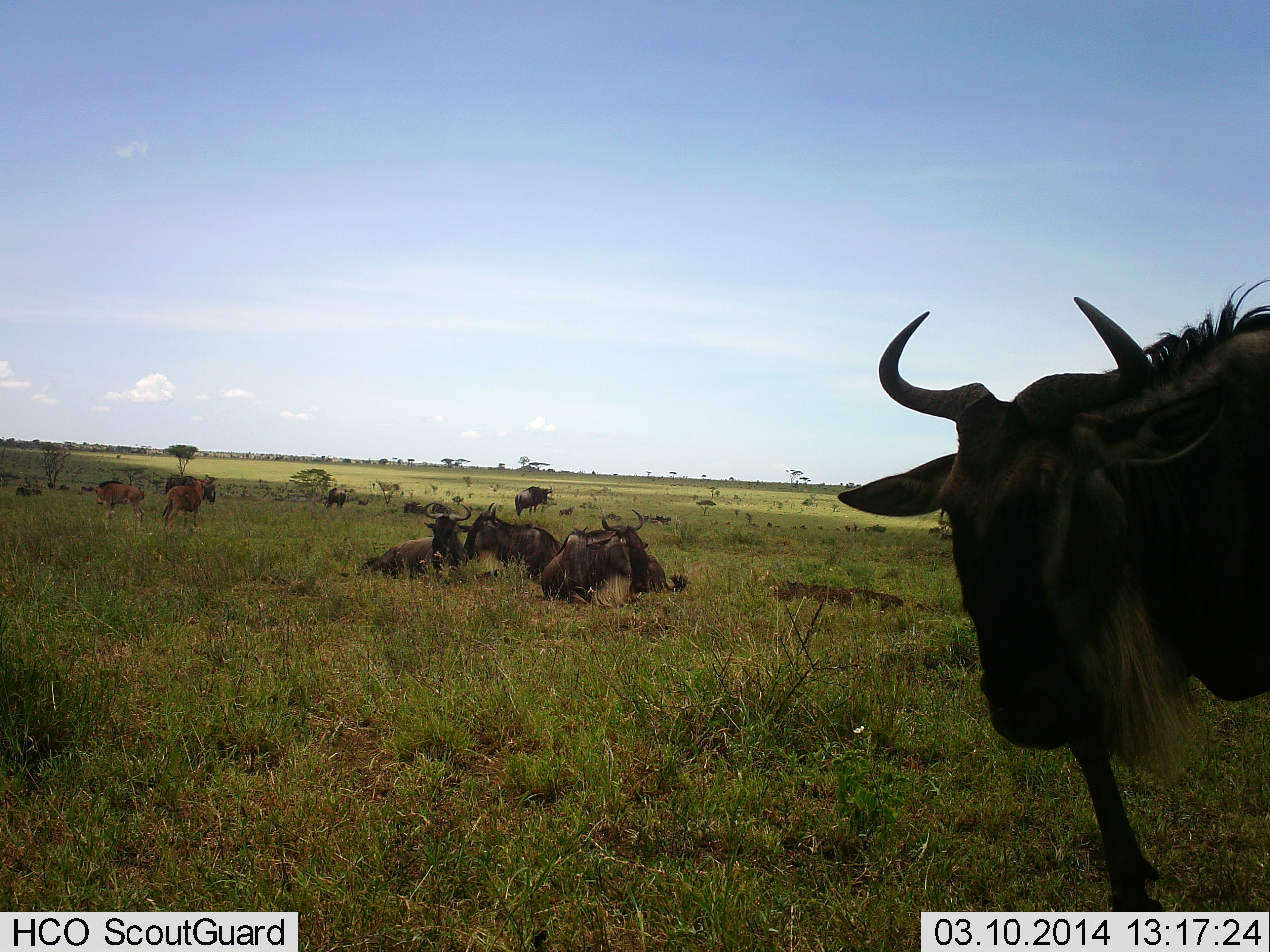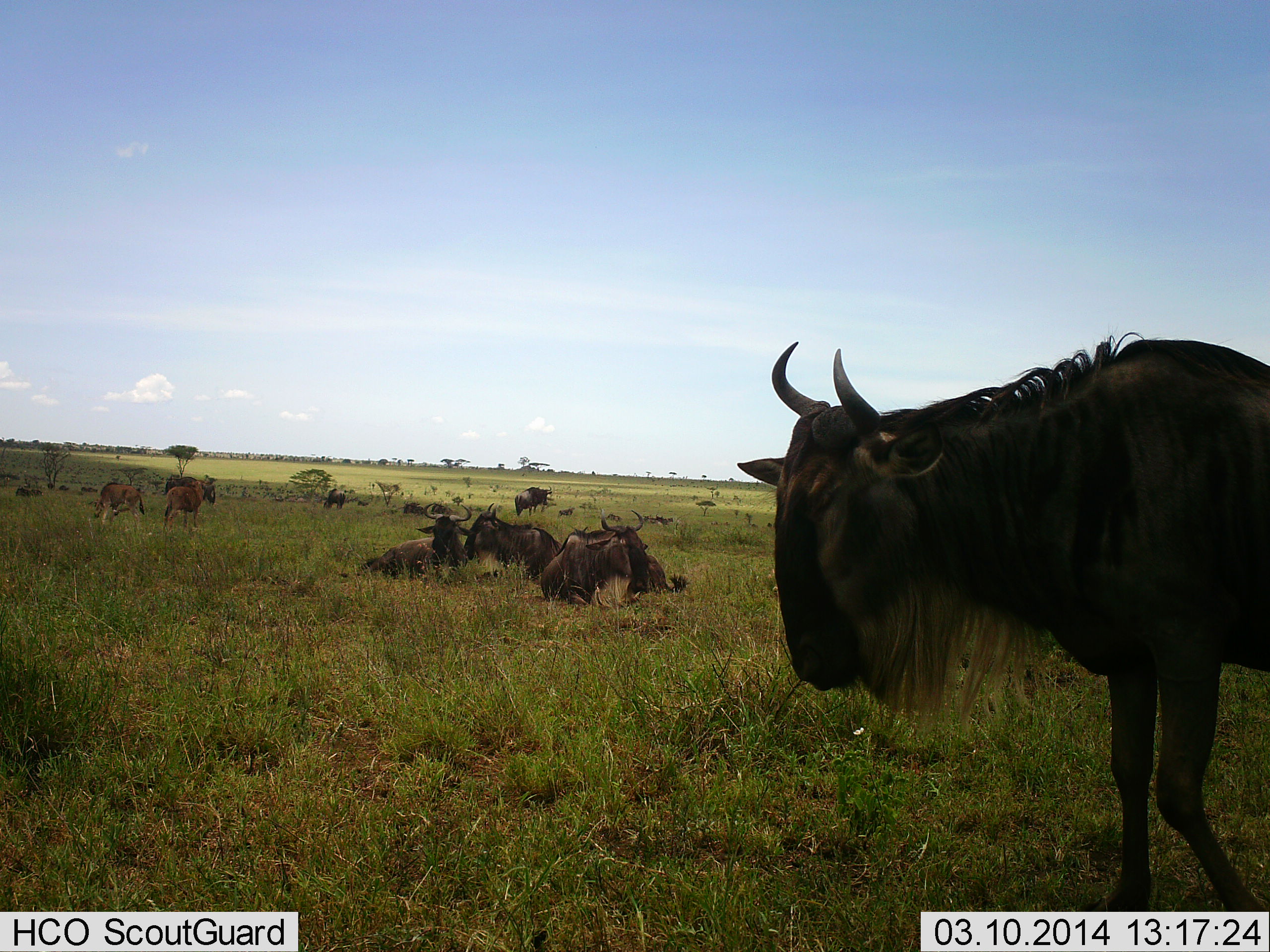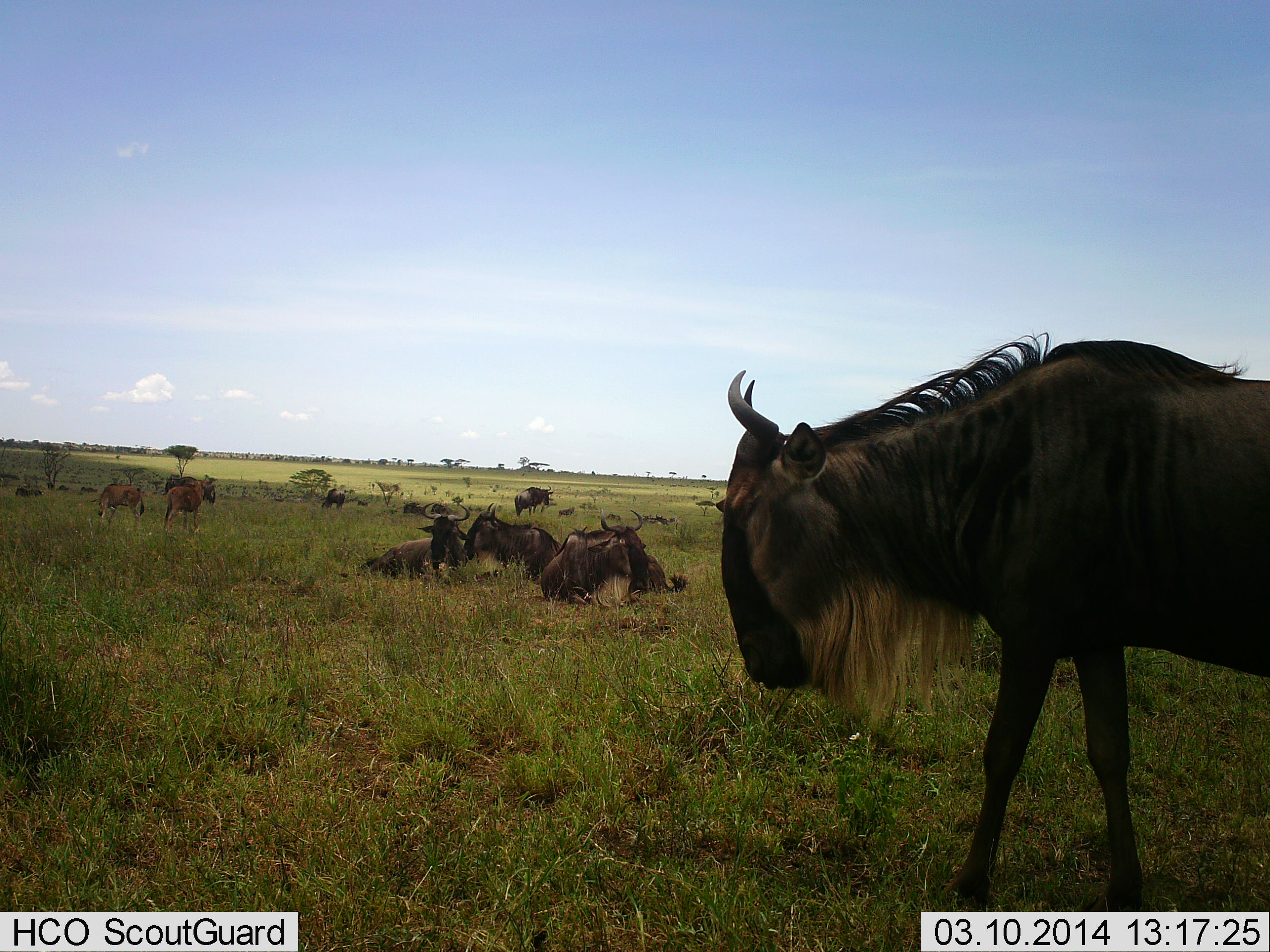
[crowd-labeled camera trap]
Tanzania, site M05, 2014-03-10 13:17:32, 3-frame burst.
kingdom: Animalia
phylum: Chordata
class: Mammalia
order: Artiodactyla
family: Bovidae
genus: Connochaetes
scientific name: Connochaetes taurinus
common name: blue wildebeest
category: wildebeest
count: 11-50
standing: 82%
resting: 91%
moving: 64%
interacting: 0%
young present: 27%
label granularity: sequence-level